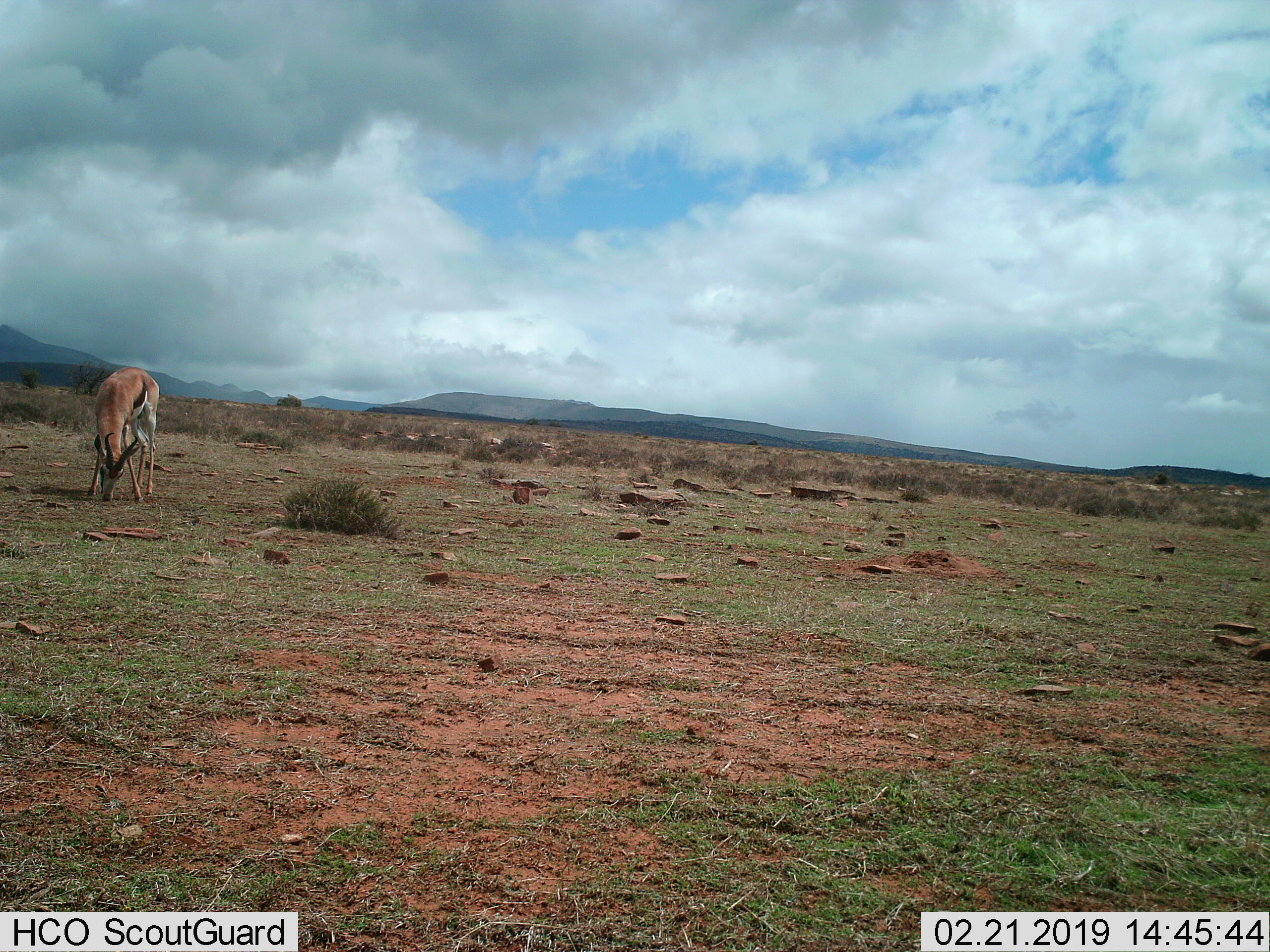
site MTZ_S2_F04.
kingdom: Animalia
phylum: Chordata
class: Mammalia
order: Artiodactyla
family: Bovidae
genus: Antidorcas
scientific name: Antidorcas marsupialis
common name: springbok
Springbok (Antidorcas marsupialis), count 1. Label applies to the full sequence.